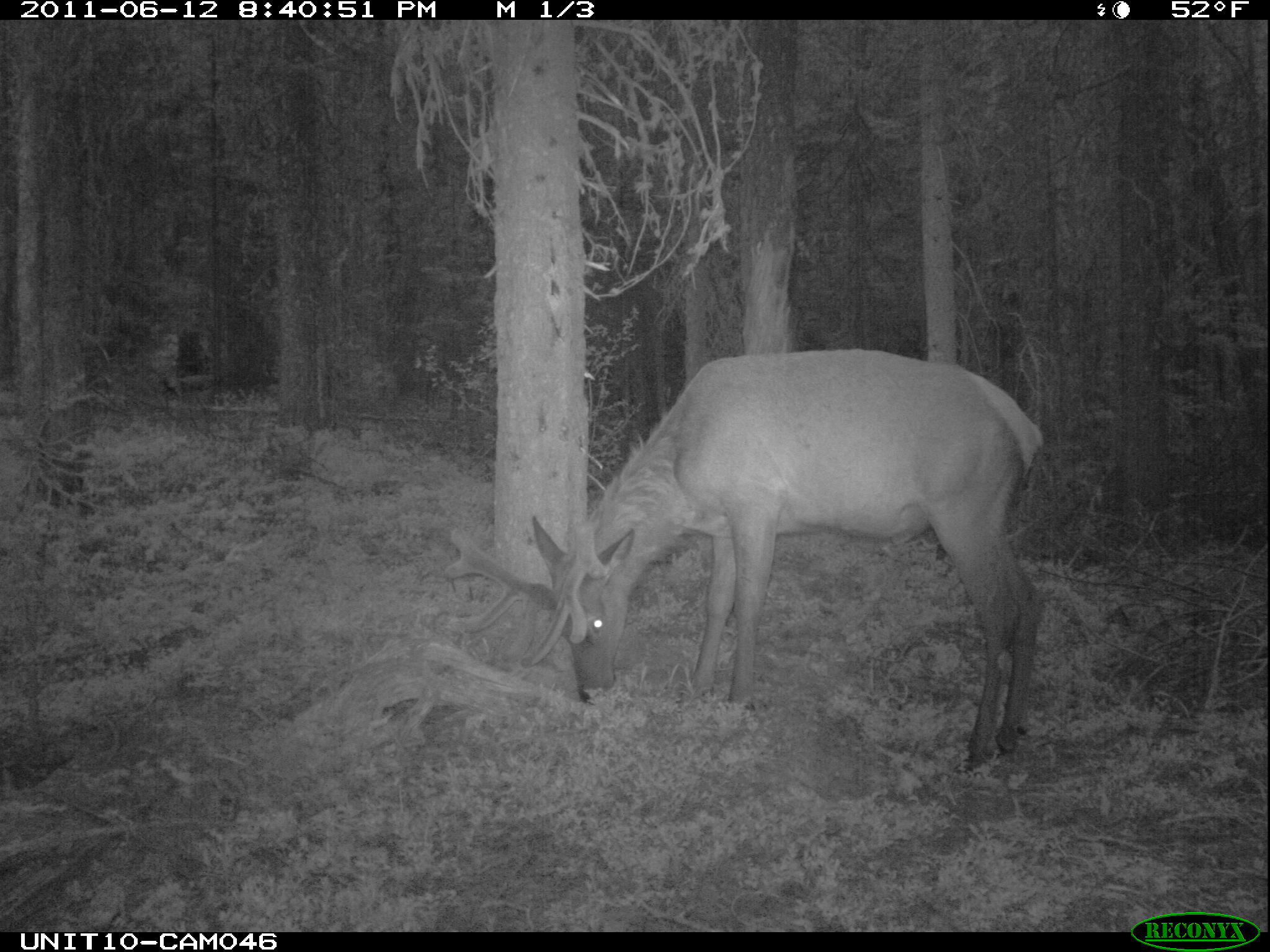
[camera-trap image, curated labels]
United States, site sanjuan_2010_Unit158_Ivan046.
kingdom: Animalia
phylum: Chordata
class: Mammalia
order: Artiodactyla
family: Cervidae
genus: Cervus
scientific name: Cervus elaphus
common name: red deer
Cervus elaphus (red deer).